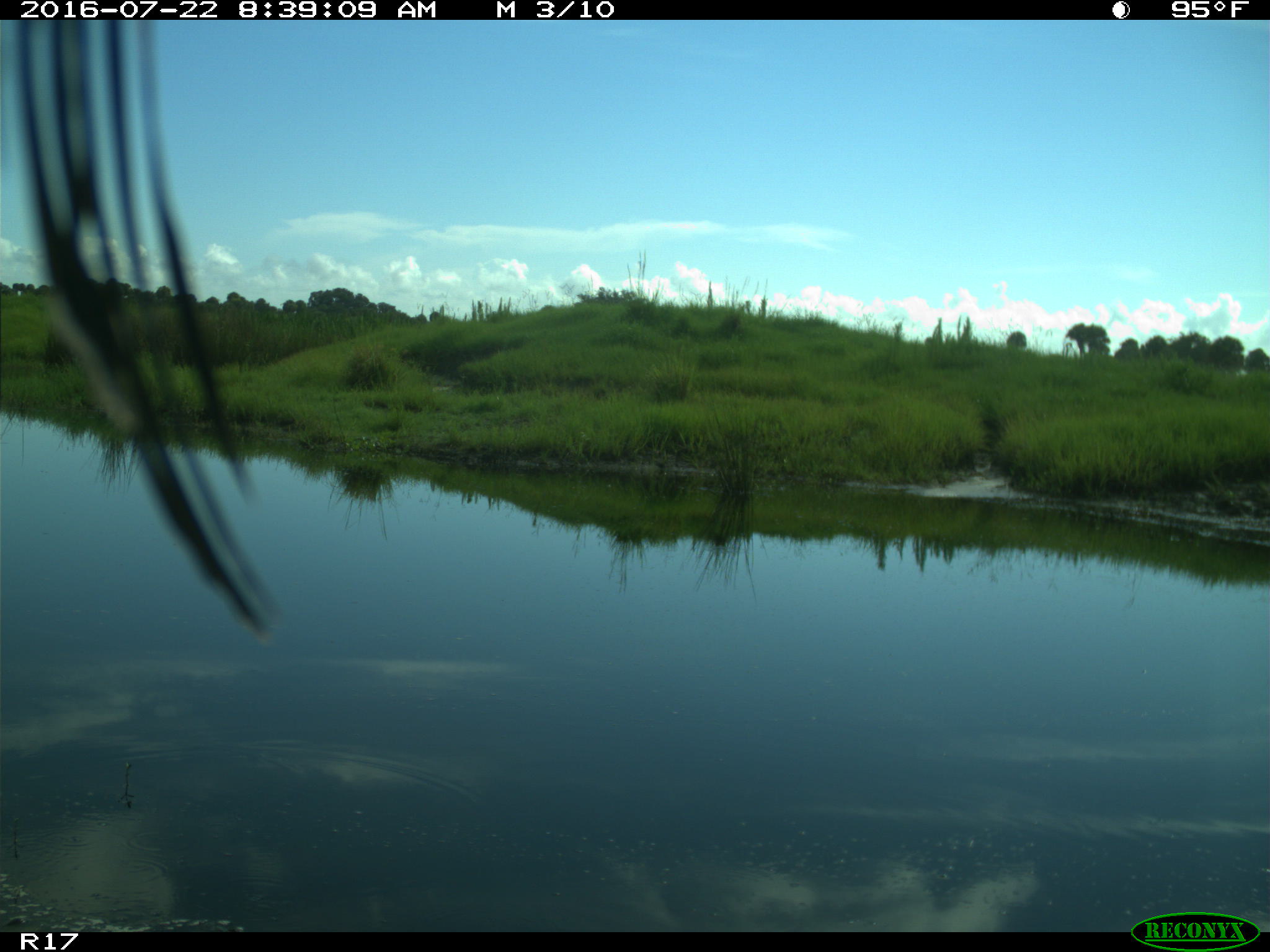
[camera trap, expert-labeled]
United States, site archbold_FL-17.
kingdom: Animalia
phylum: Chordata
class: Aves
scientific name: Aves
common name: birds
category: unidentified bird